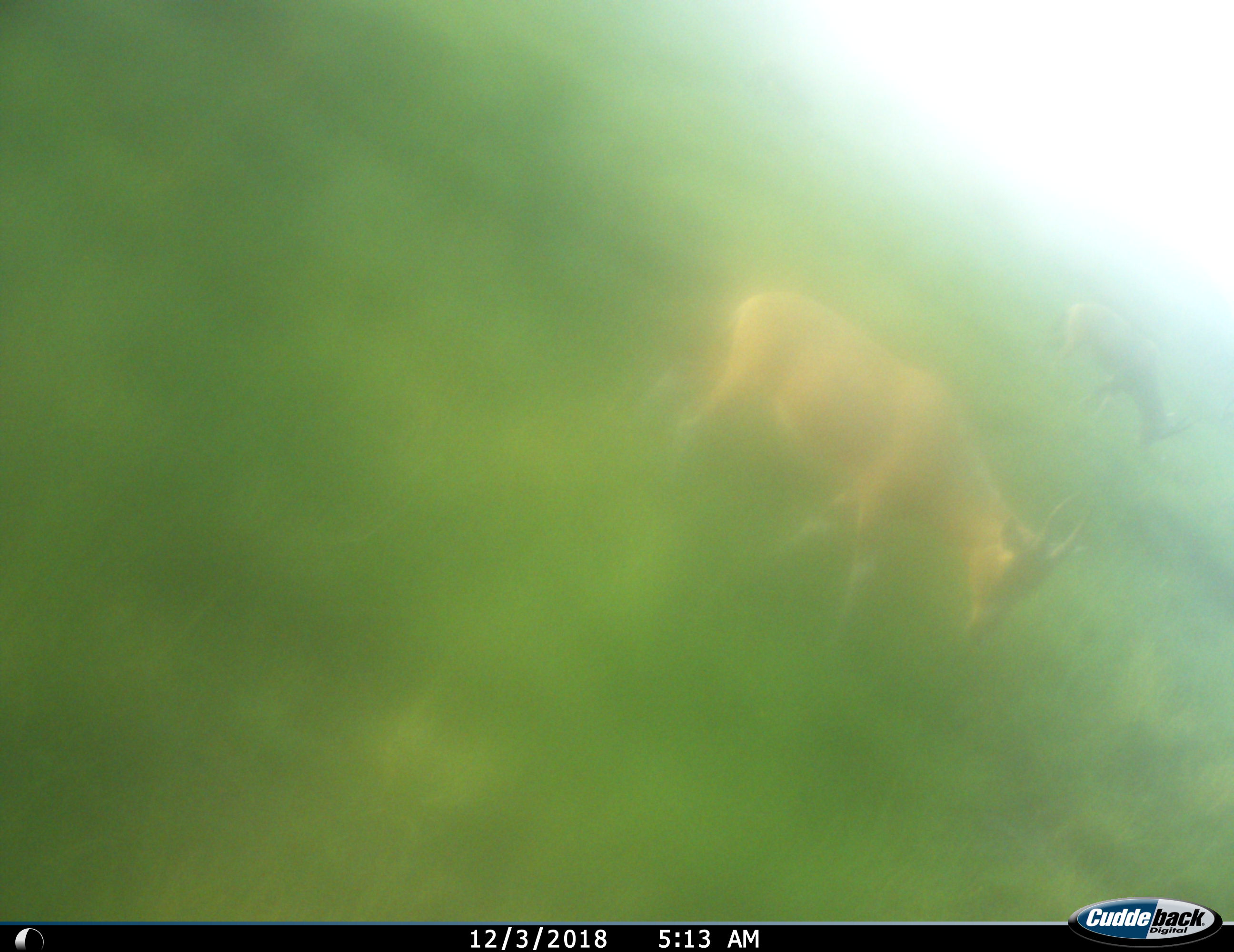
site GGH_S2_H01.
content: unidentified animal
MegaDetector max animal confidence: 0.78